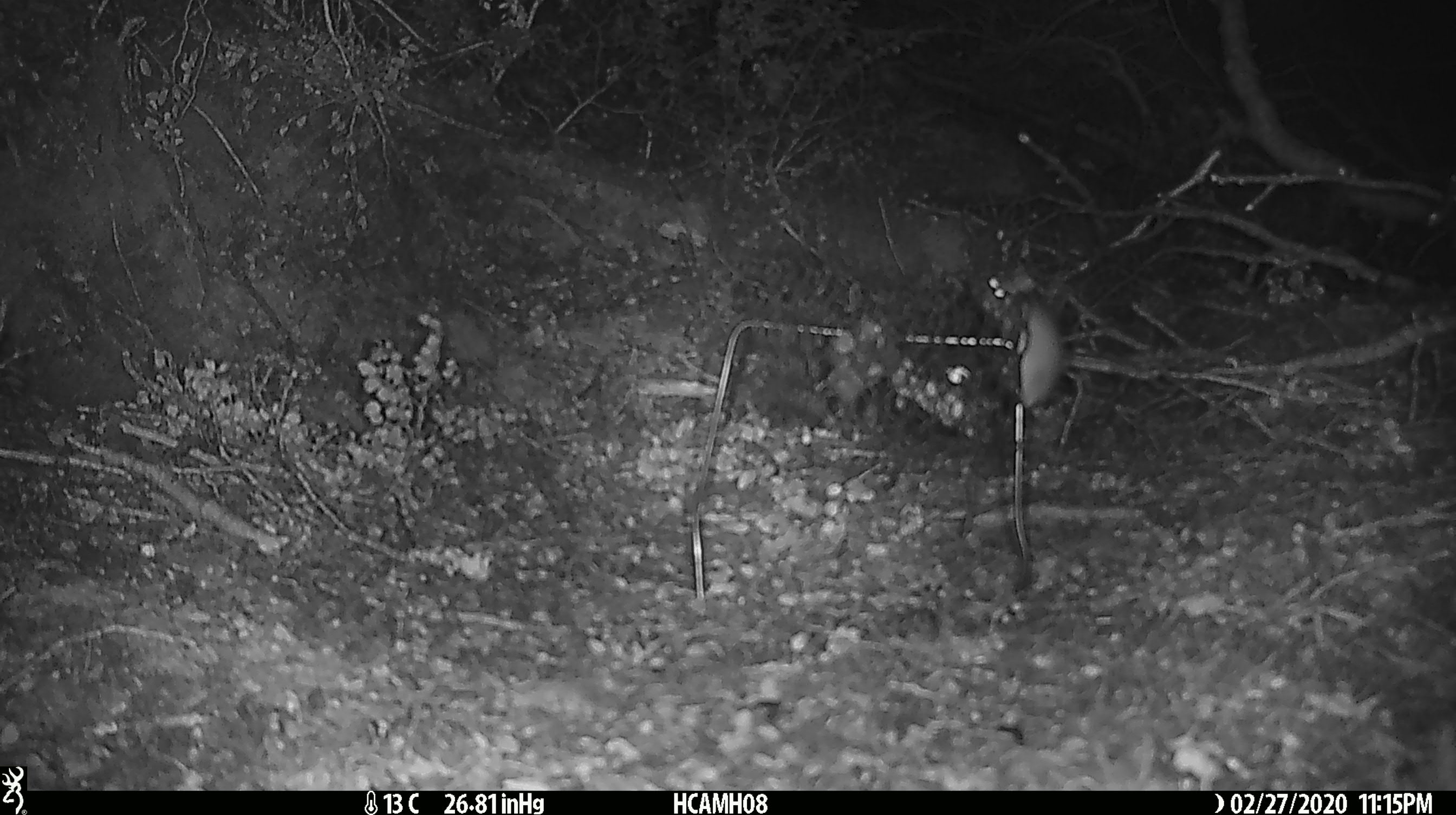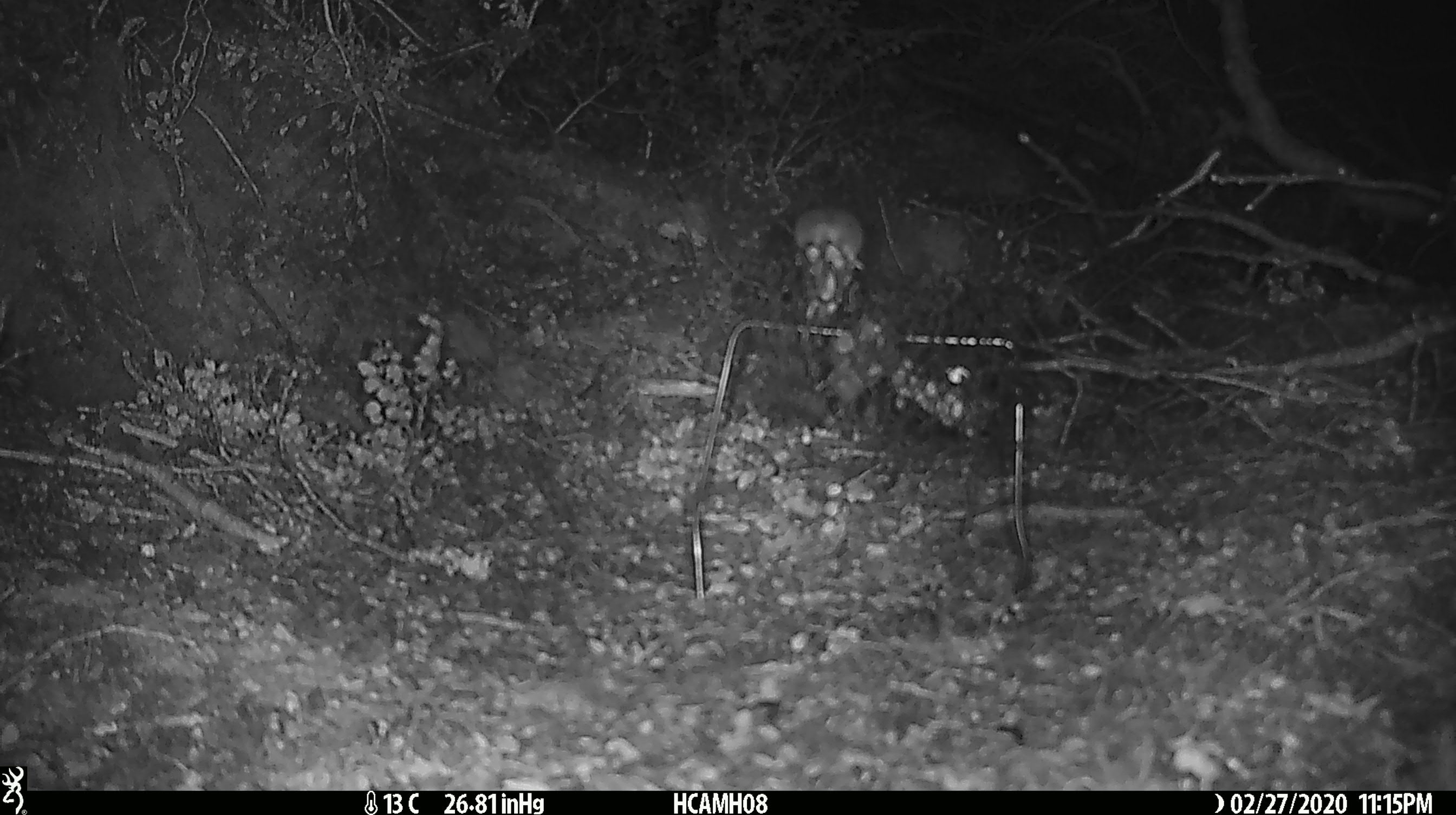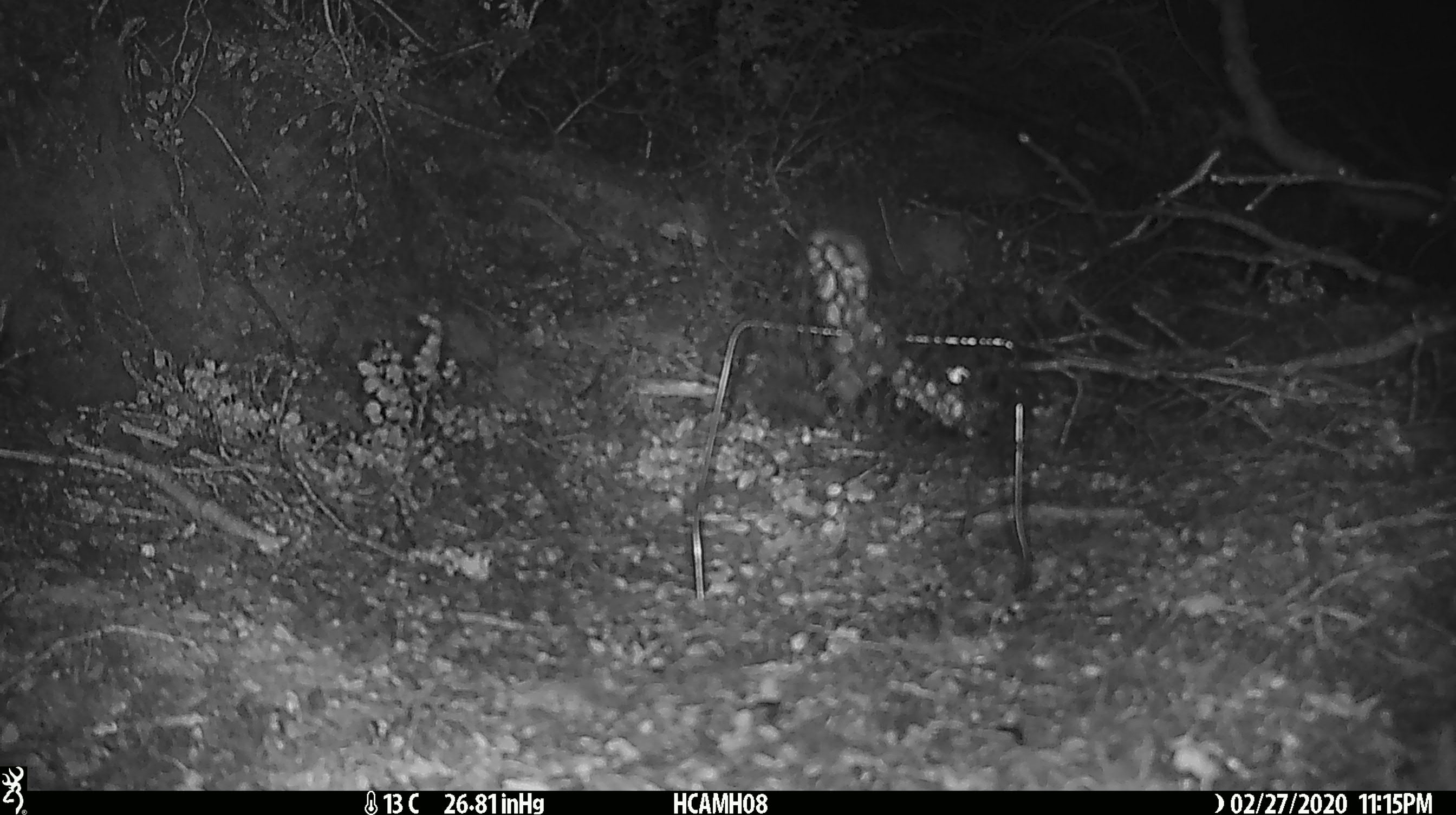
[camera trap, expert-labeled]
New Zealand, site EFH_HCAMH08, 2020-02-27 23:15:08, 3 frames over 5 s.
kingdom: Animalia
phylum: Chordata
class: Mammalia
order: Rodentia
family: Muridae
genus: Mus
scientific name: Mus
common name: mouse